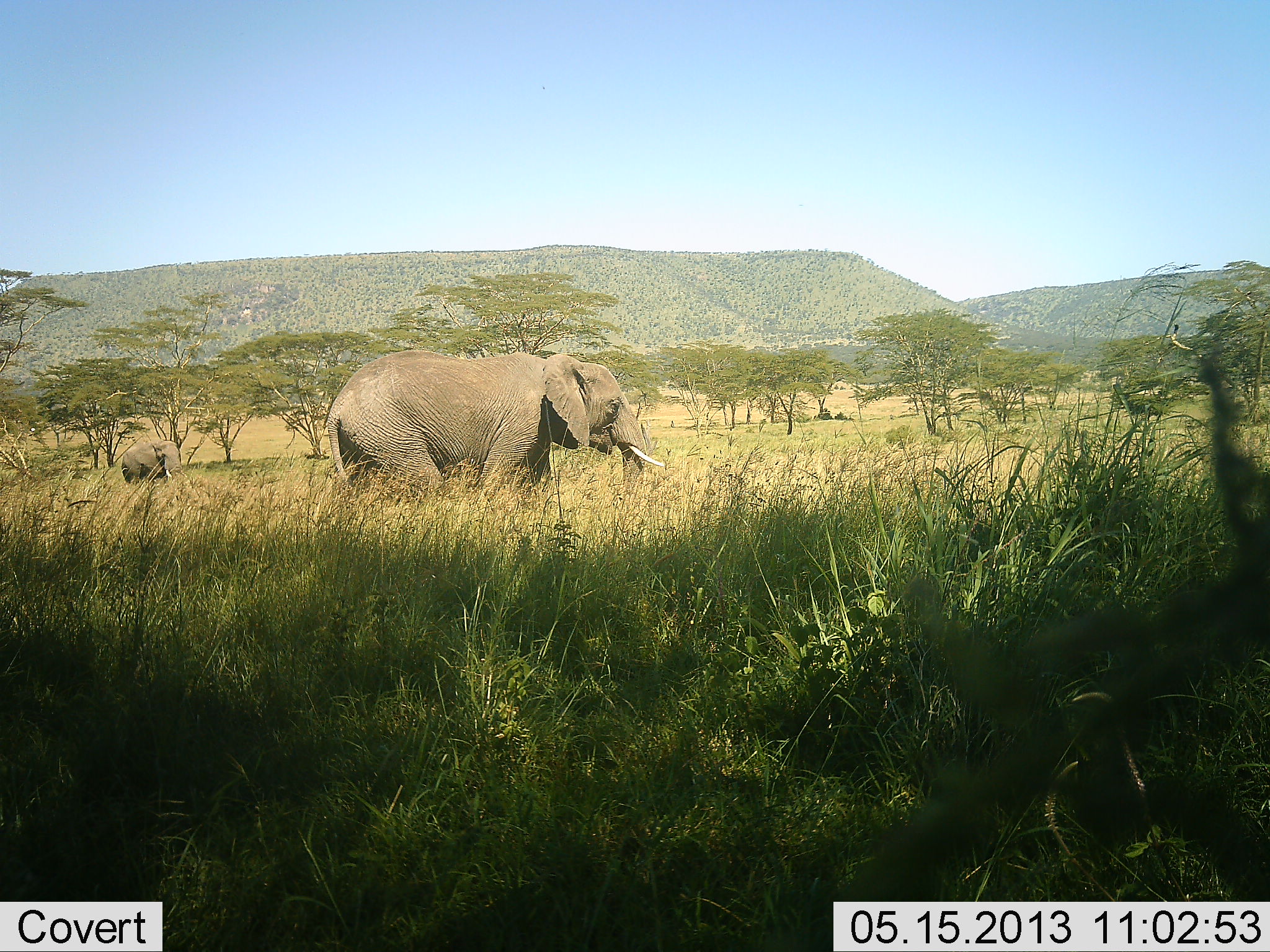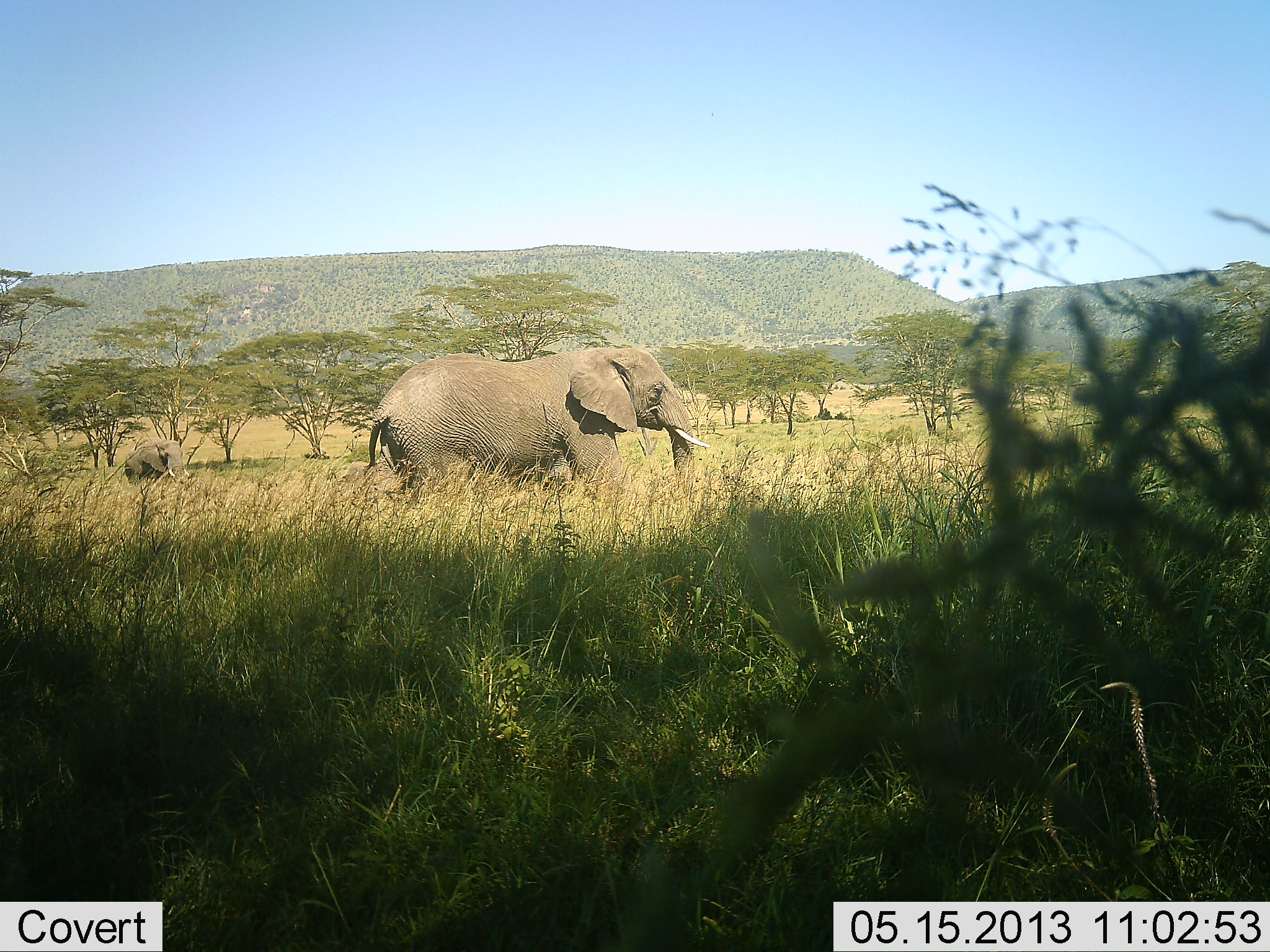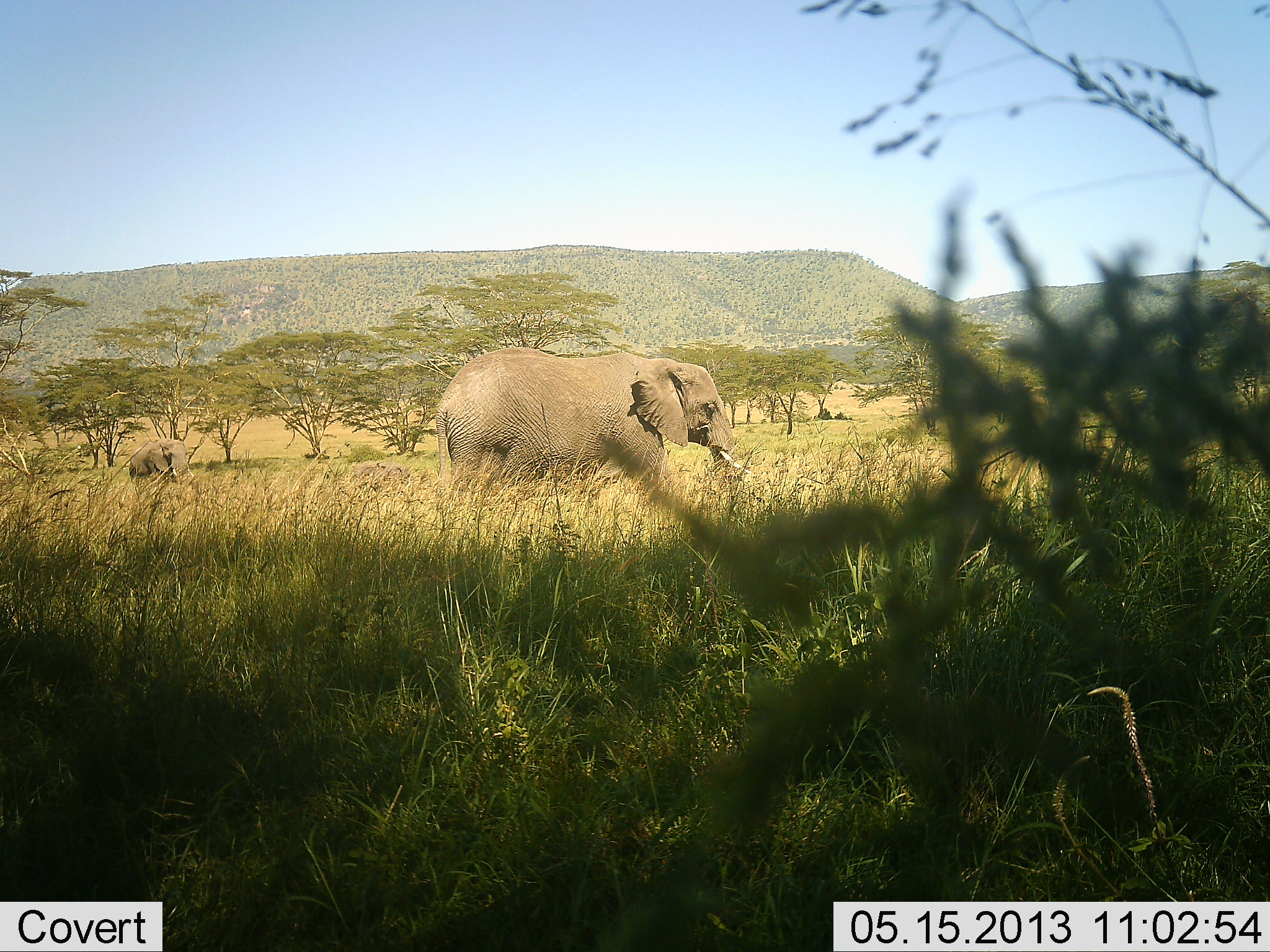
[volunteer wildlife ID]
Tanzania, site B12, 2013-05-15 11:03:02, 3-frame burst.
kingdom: Animalia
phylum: Chordata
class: Mammalia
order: Proboscidea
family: Elephantidae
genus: Loxodonta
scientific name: Loxodonta africana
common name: african bush elephant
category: elephant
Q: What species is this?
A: Elephant (african bush elephant) (Loxodonta africana).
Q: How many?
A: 2.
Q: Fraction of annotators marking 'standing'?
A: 22%.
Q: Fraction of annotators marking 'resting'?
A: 0%.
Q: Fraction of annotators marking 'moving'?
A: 97%.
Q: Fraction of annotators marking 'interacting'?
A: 0%.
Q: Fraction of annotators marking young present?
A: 12%.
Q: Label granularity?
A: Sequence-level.